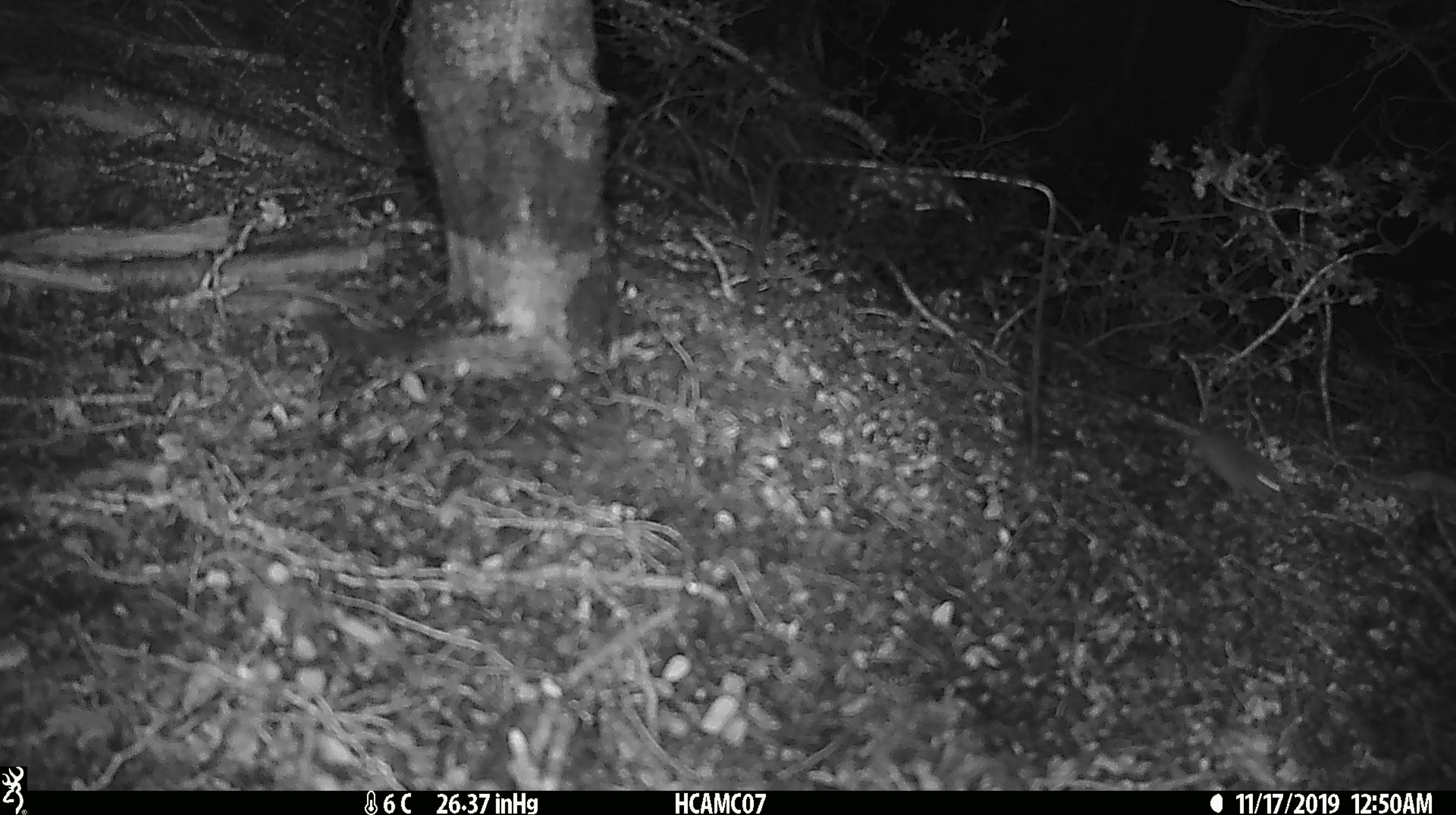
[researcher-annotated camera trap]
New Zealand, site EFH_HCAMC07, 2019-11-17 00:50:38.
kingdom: Animalia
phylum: Chordata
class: Mammalia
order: Rodentia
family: Muridae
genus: Mus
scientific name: Mus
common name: mouse